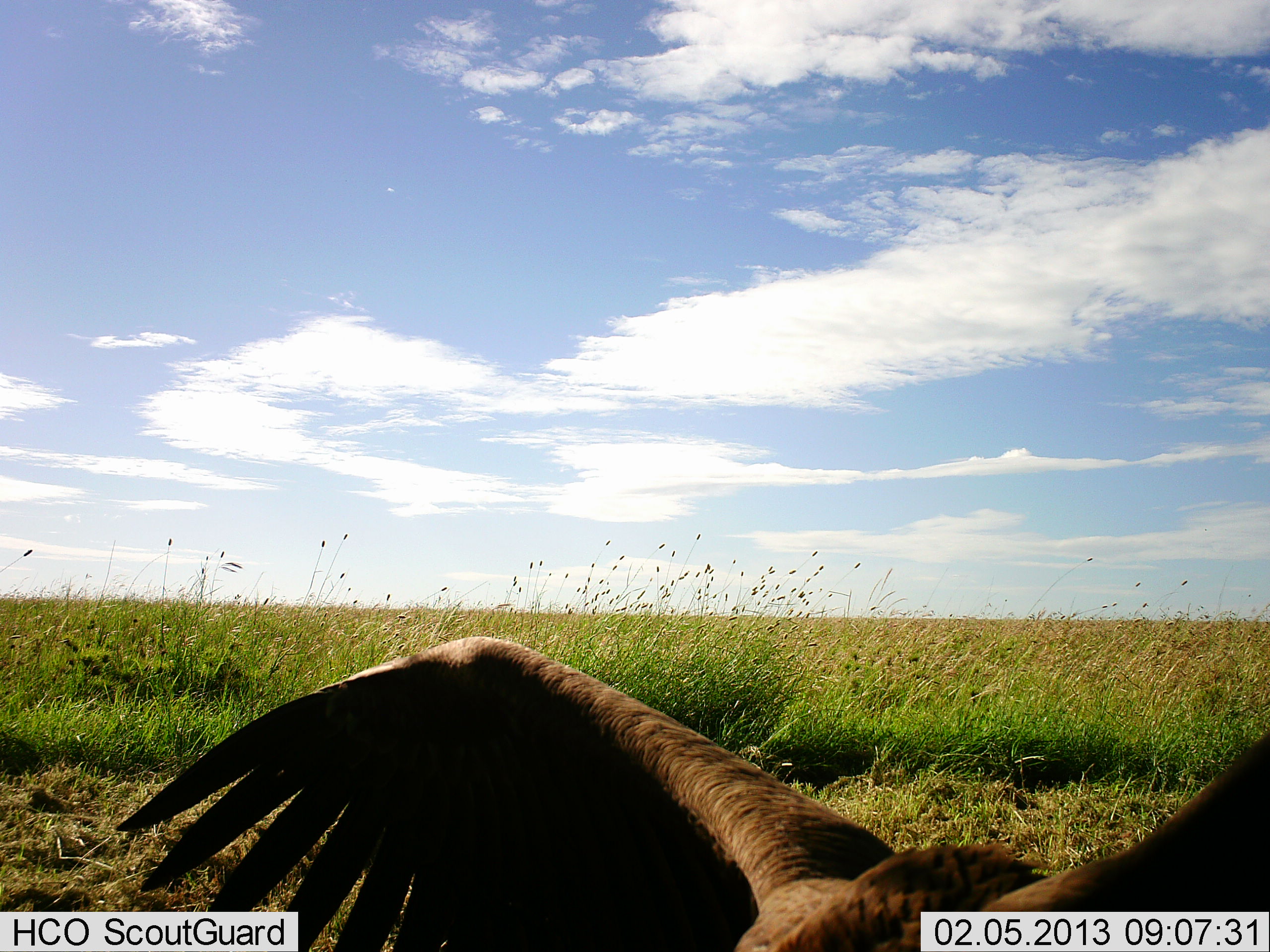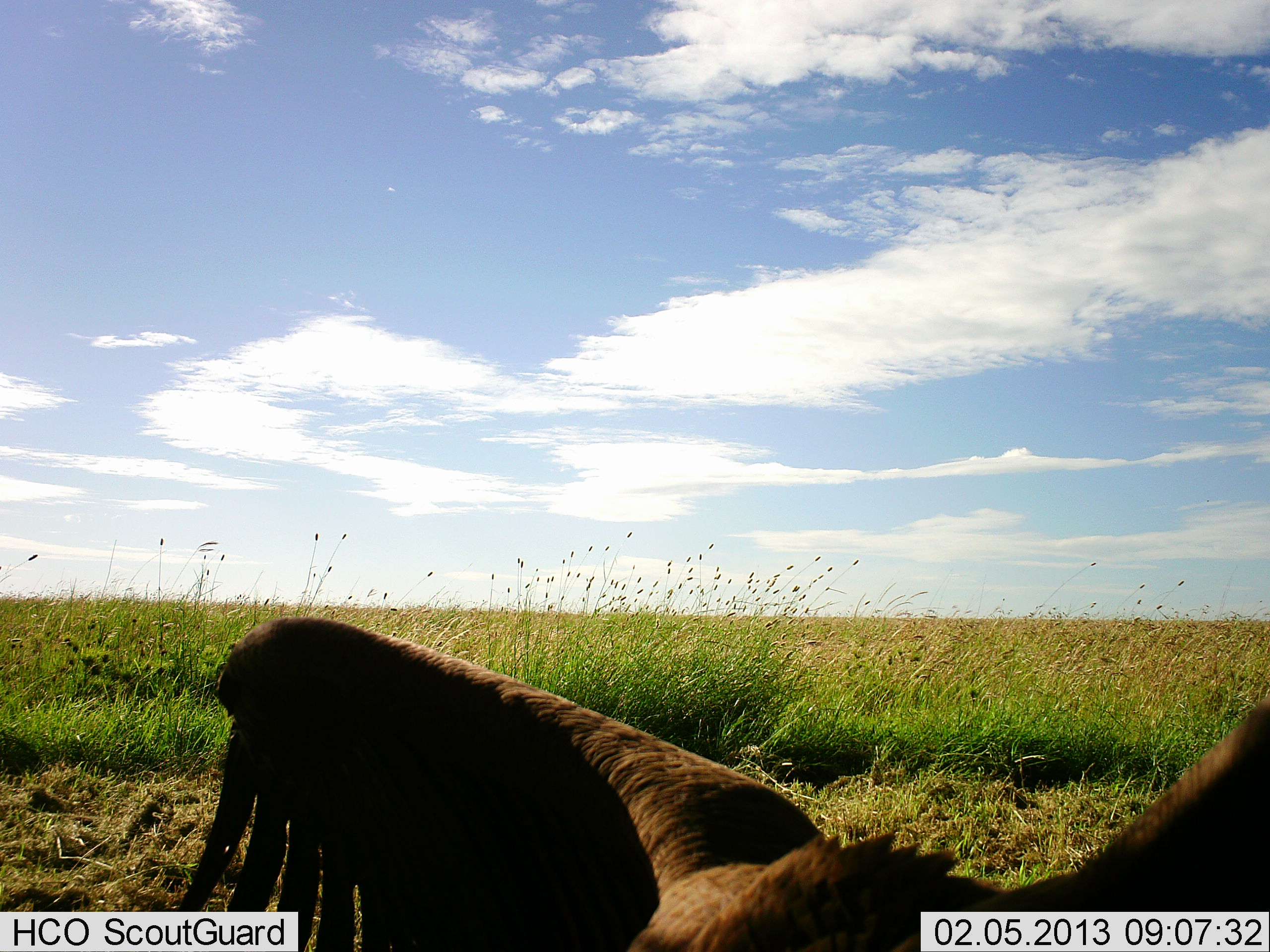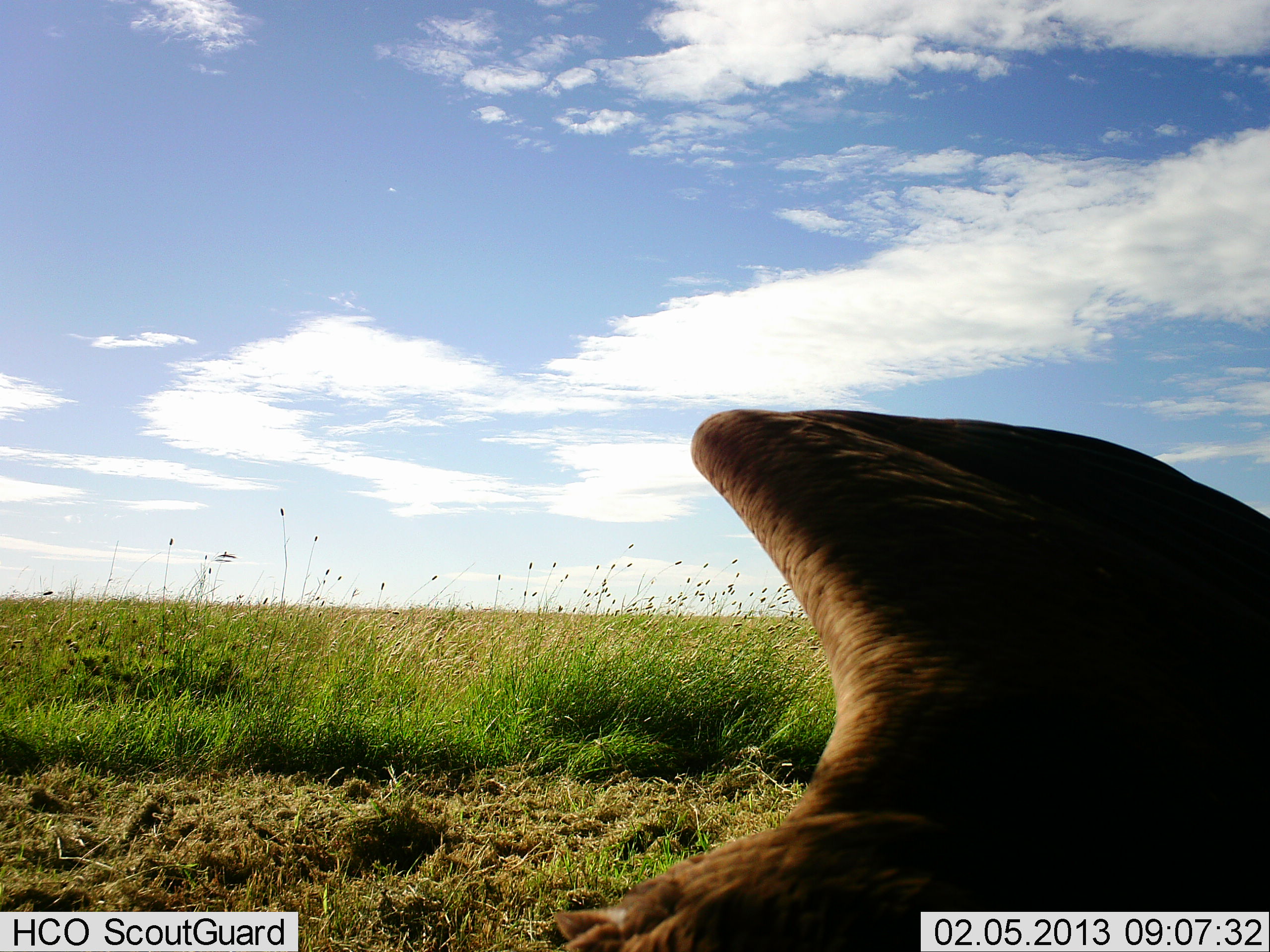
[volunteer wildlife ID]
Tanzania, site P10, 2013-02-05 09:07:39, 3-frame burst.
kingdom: Animalia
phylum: Chordata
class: Aves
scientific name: Aves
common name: bird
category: otherbird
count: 1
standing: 43%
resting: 0%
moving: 39%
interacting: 4%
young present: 0%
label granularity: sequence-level